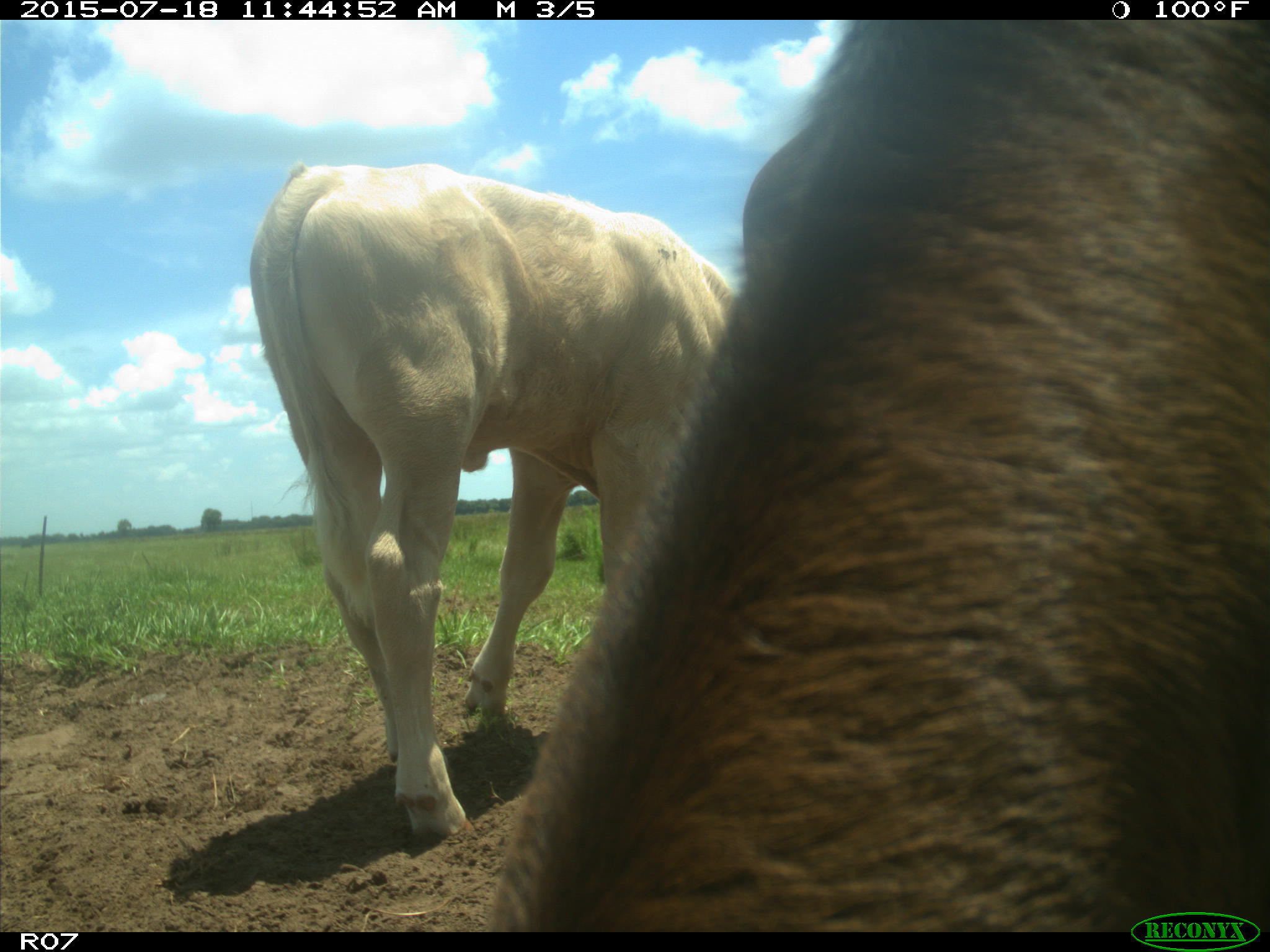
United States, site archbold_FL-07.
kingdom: Animalia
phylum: Chordata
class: Mammalia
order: Artiodactyla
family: Bovidae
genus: Bos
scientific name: Bos taurus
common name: domestic cow